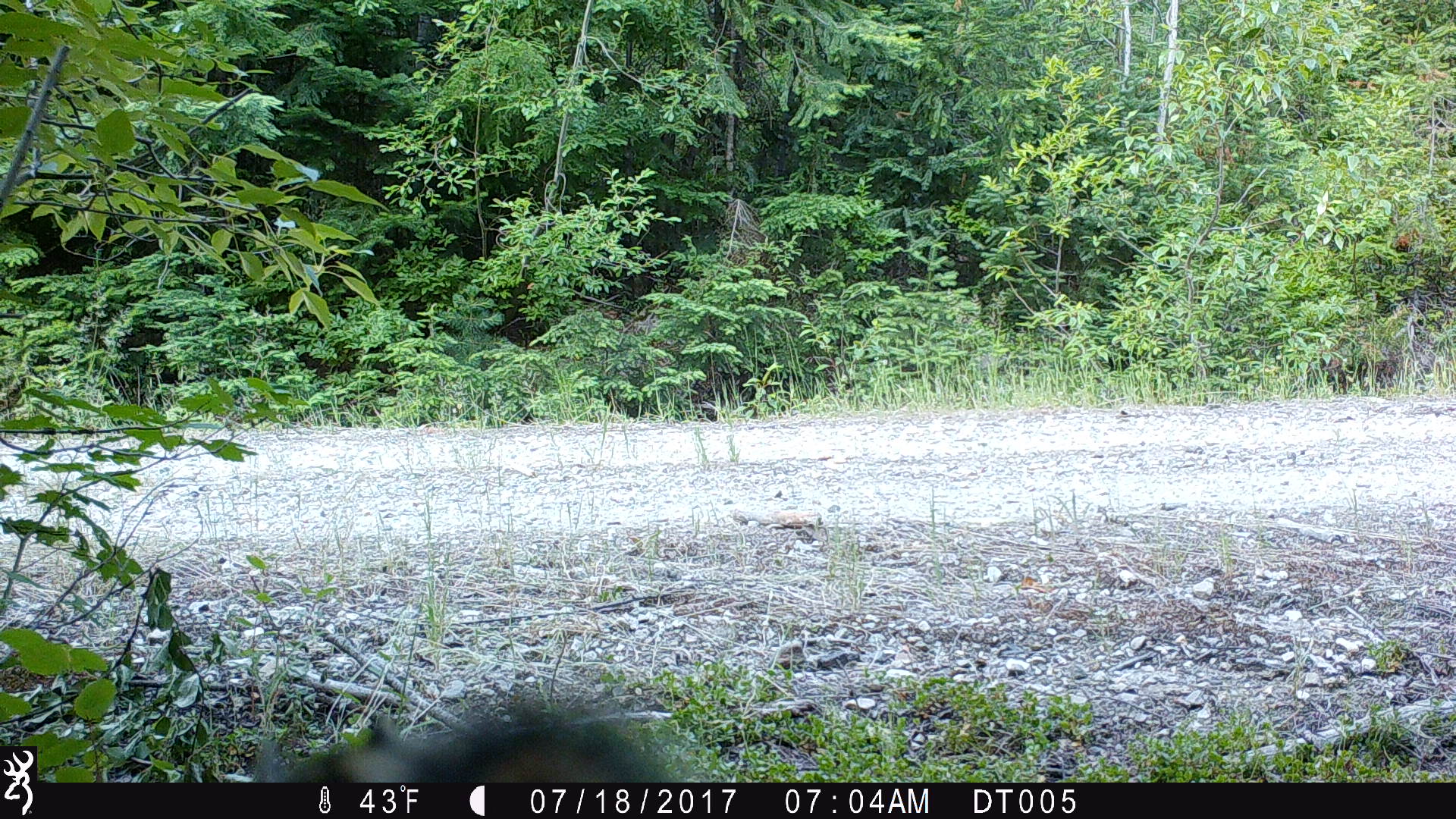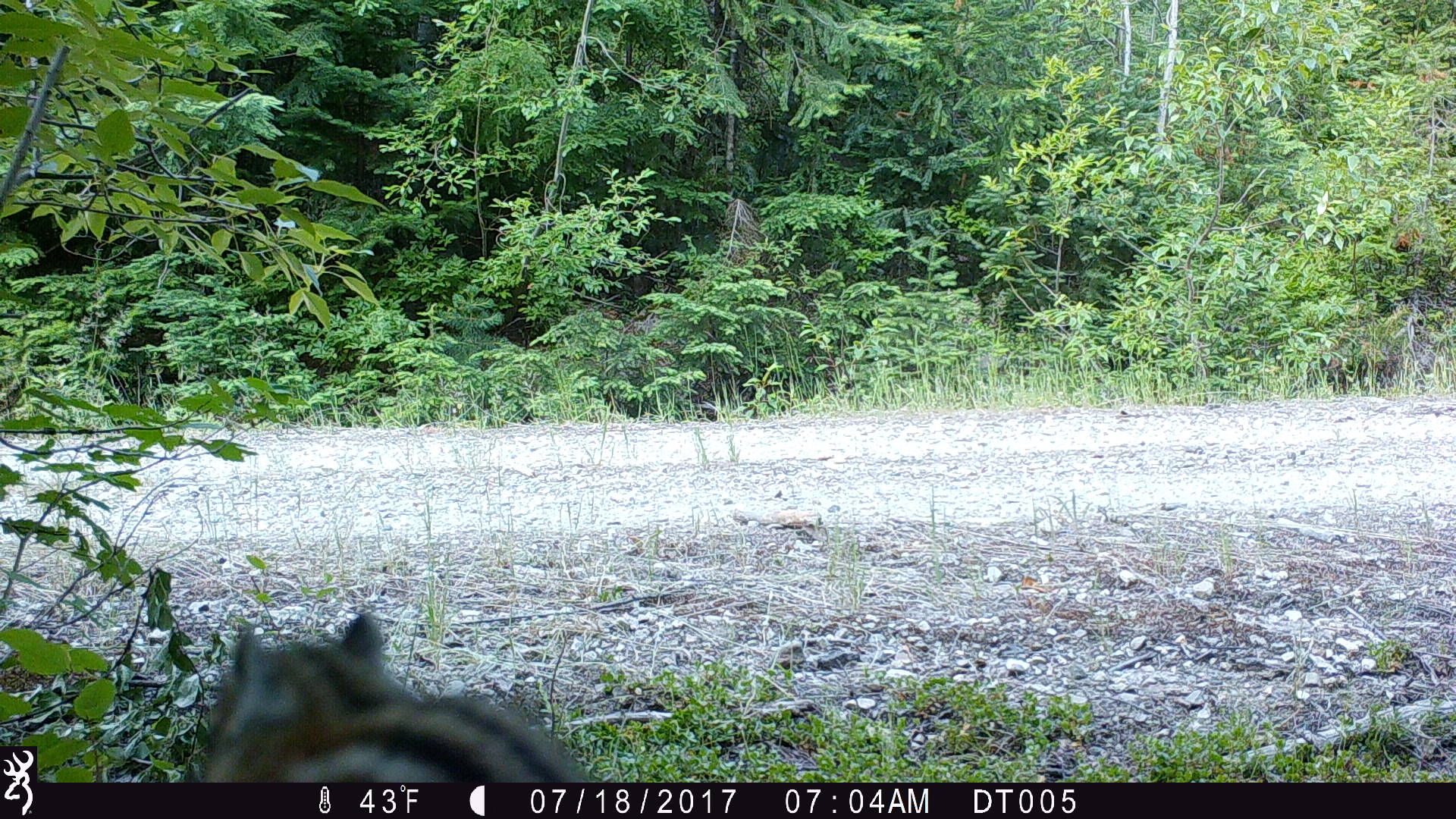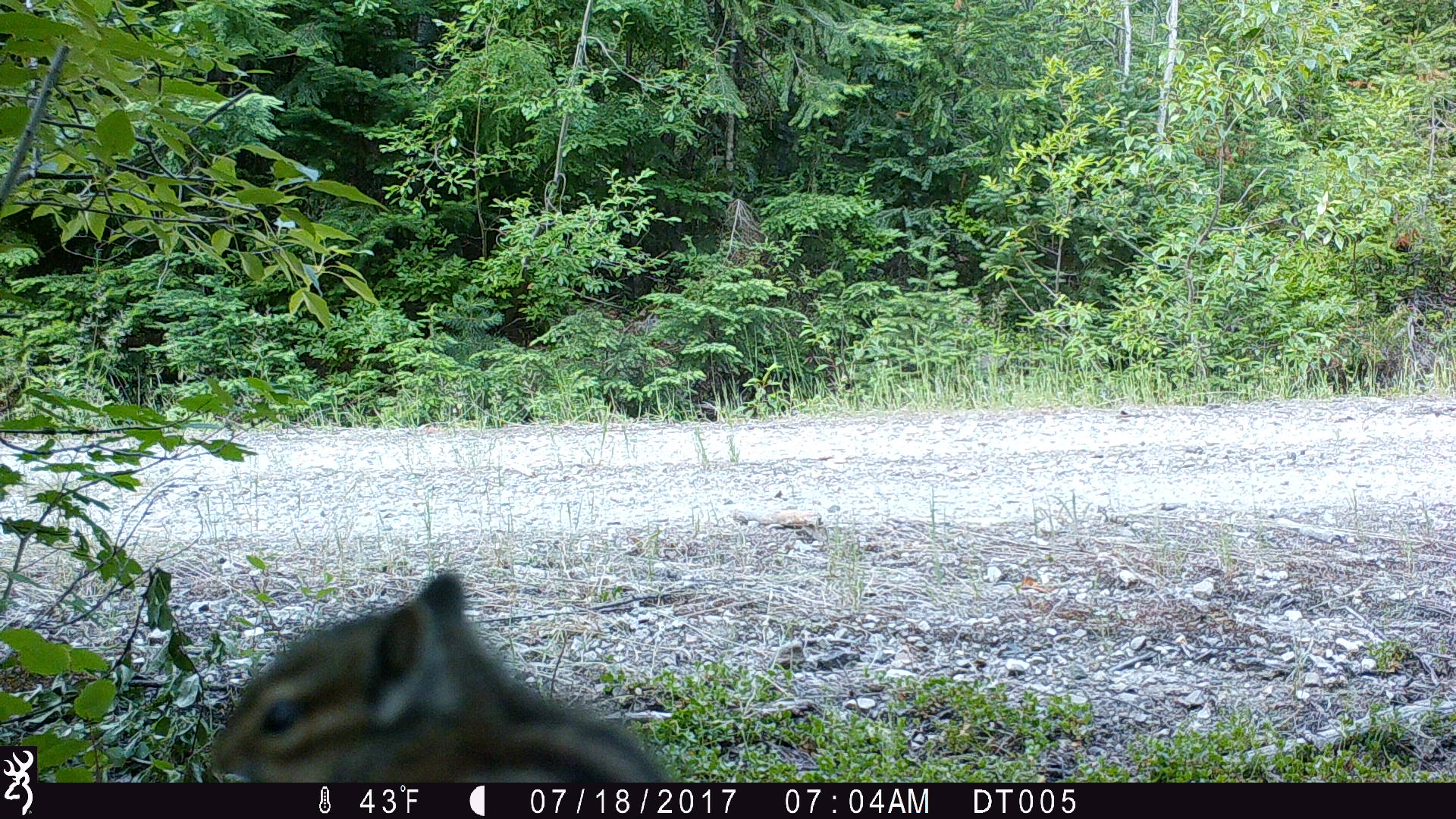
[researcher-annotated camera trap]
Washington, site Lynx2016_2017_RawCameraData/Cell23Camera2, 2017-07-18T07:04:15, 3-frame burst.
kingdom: Animalia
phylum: Chordata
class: Mammalia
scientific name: Mammalia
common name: small mammal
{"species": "small mammal (Mammalia)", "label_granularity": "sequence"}